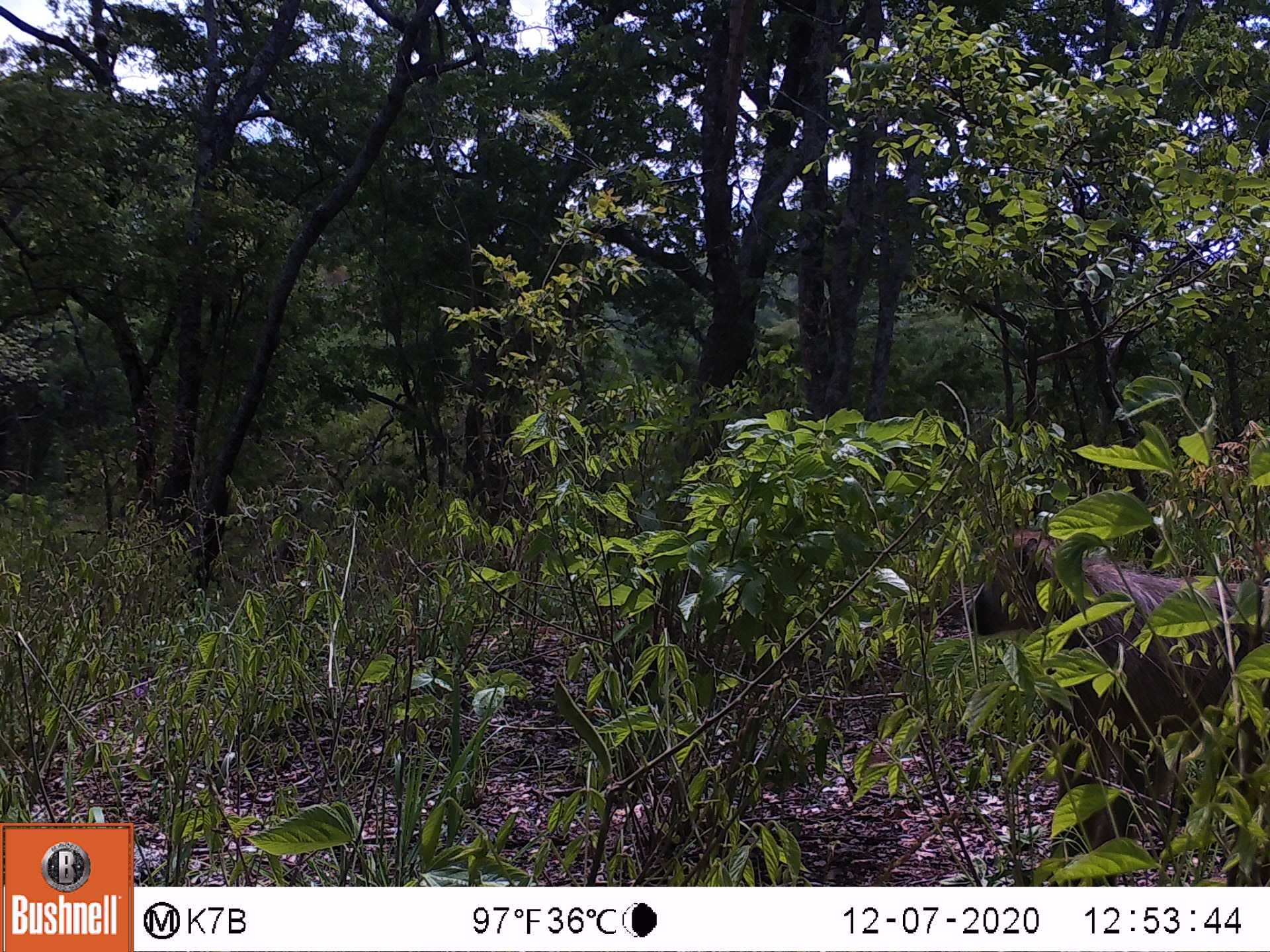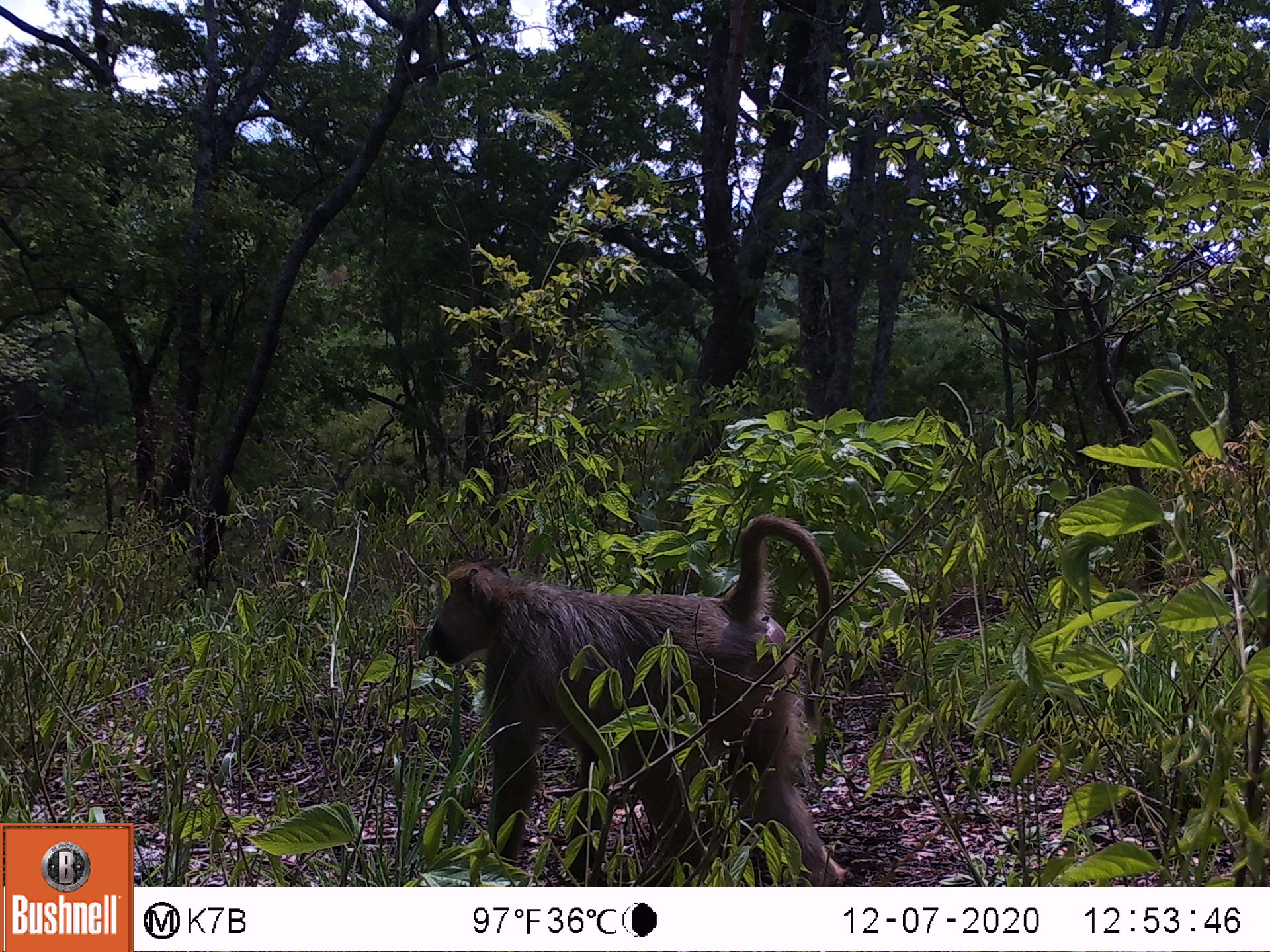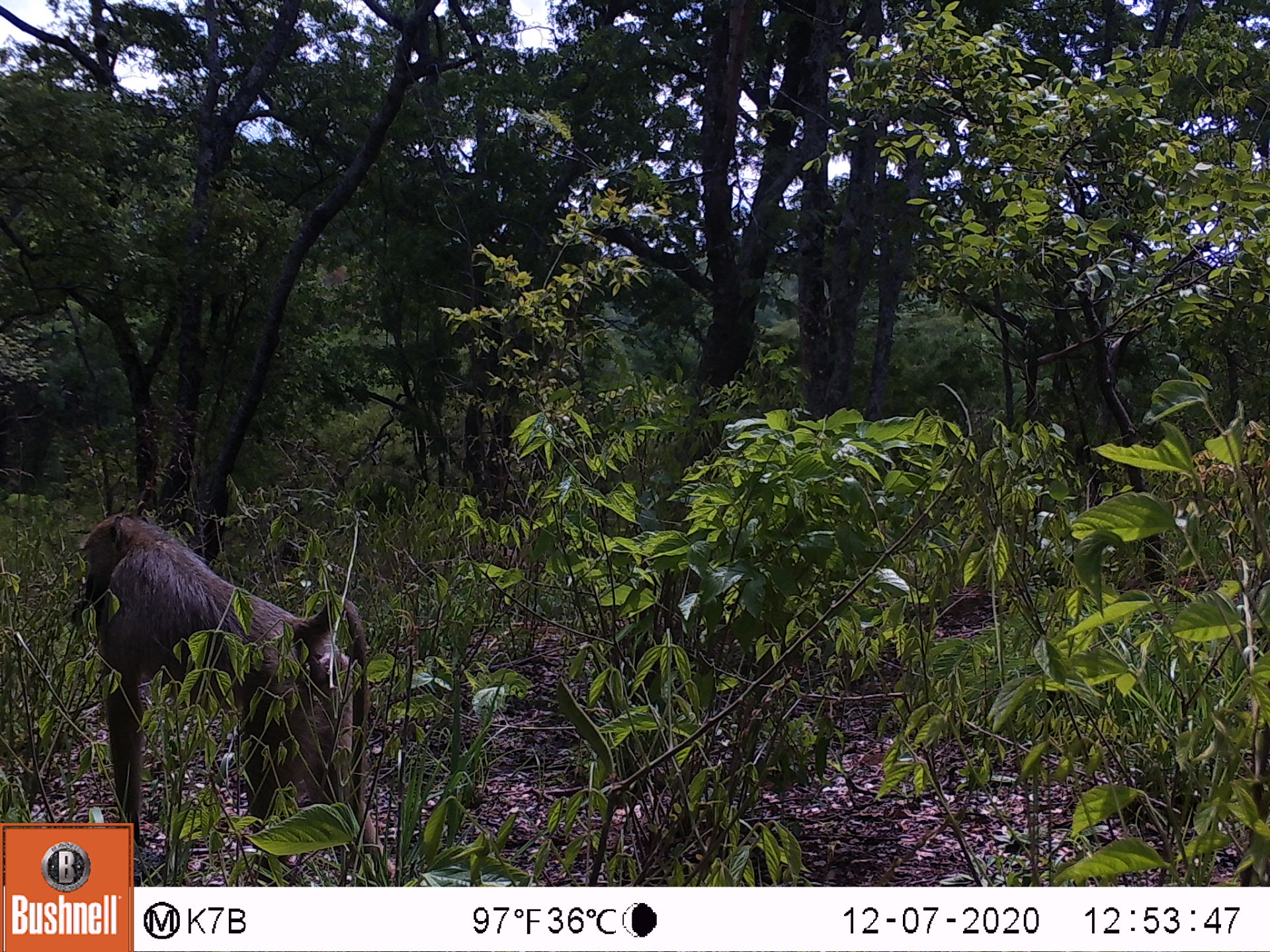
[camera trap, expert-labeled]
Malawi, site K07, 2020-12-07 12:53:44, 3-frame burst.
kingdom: Animalia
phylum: Chordata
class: Mammalia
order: Primates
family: Cercopithecidae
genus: Papio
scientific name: Papio cynocephalus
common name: yellow baboon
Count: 1.